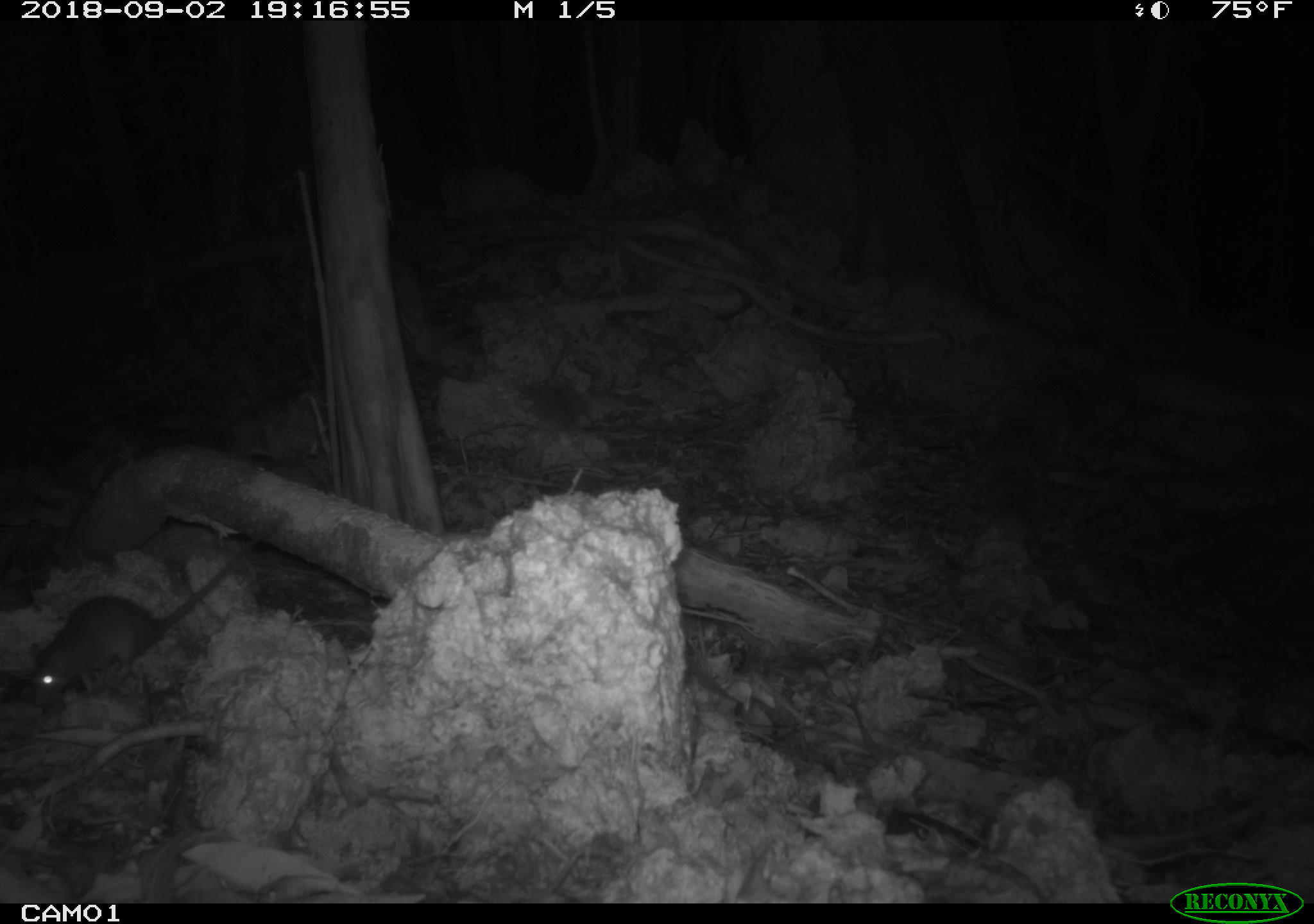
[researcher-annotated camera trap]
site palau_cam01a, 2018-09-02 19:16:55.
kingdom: Animalia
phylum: Chordata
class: Mammalia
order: Rodentia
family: Muridae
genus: Rattus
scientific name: Rattus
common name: rat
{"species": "rat (Rattus)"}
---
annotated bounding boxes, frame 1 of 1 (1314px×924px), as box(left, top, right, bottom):
rat: box(20, 551, 244, 712)